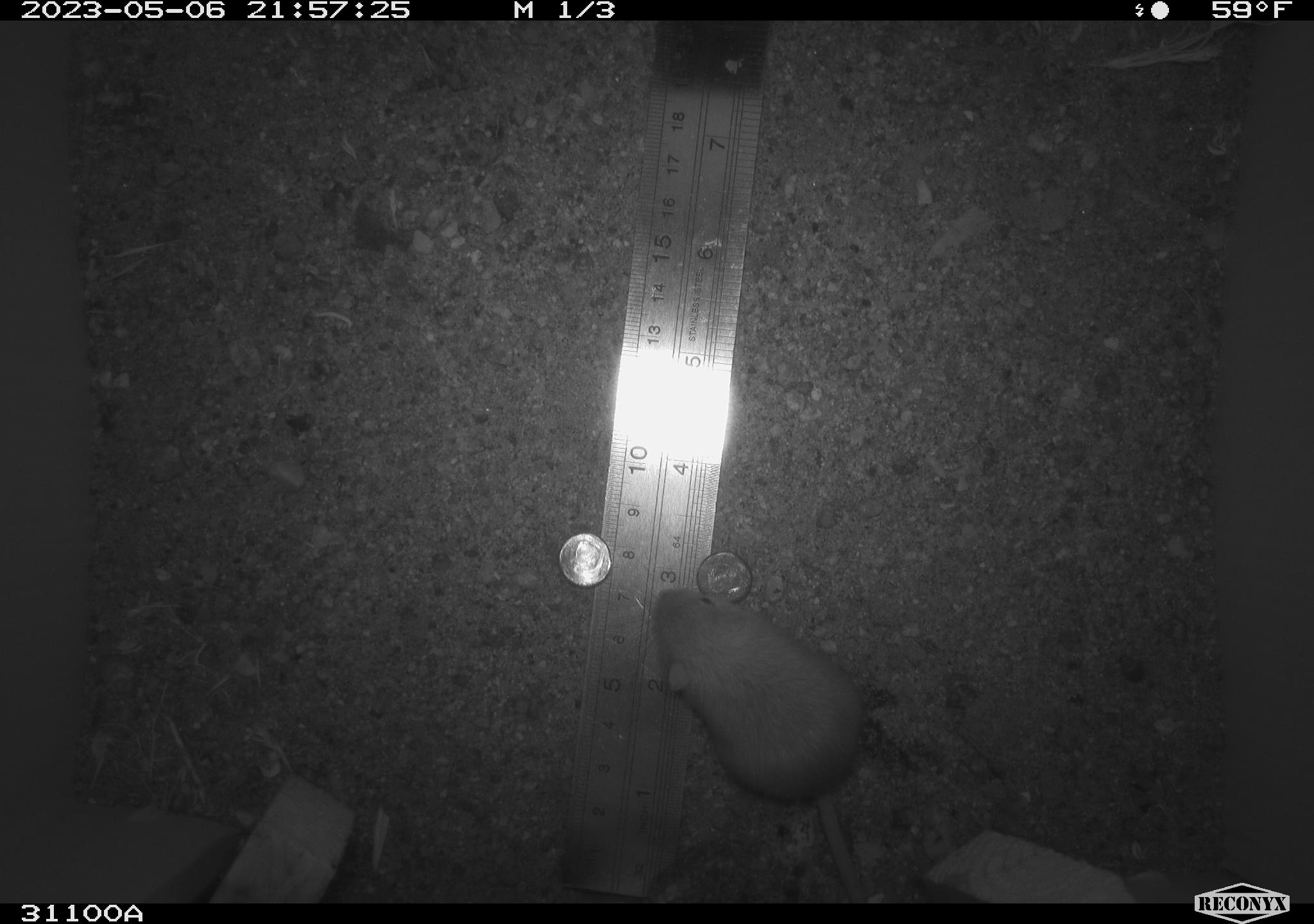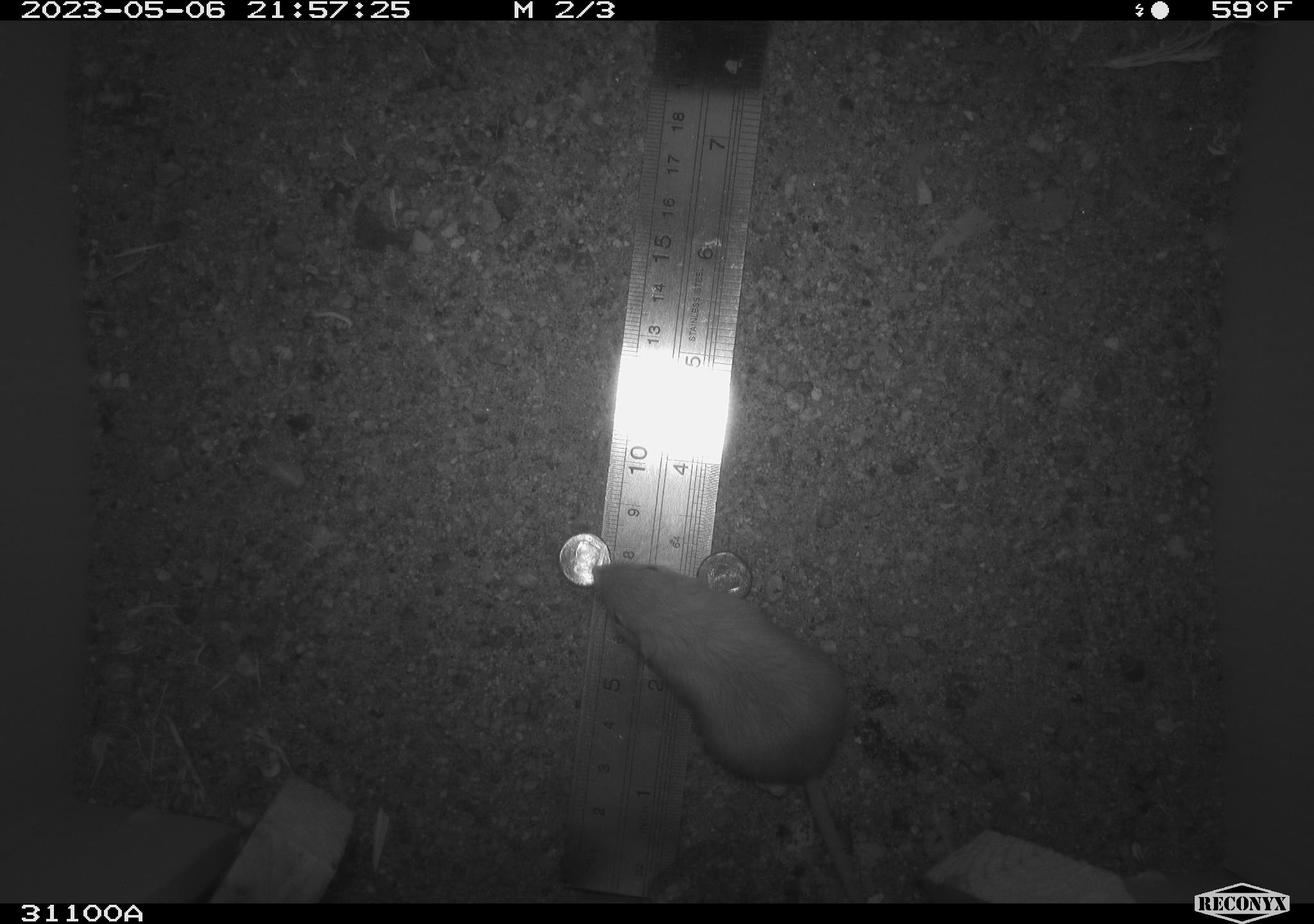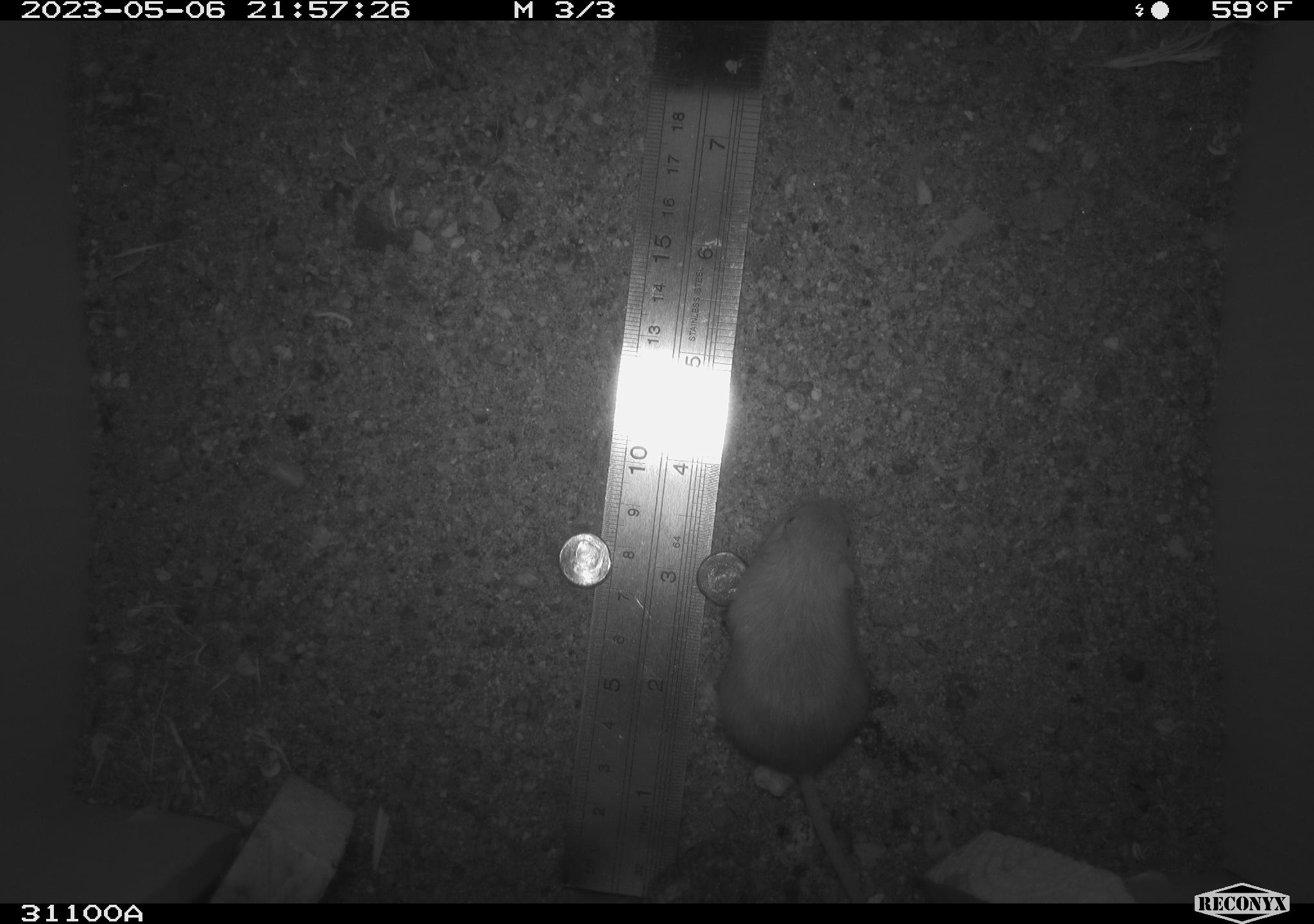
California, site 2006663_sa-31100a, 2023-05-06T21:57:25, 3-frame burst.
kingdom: Animalia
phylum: Chordata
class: Mammalia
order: Rodentia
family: Heteromyidae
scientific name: Heteromyidae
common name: kangaroo rats and pocket mice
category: heteromyidae family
Heteromyidae family (kangaroo rats and pocket mice) (Heteromyidae).